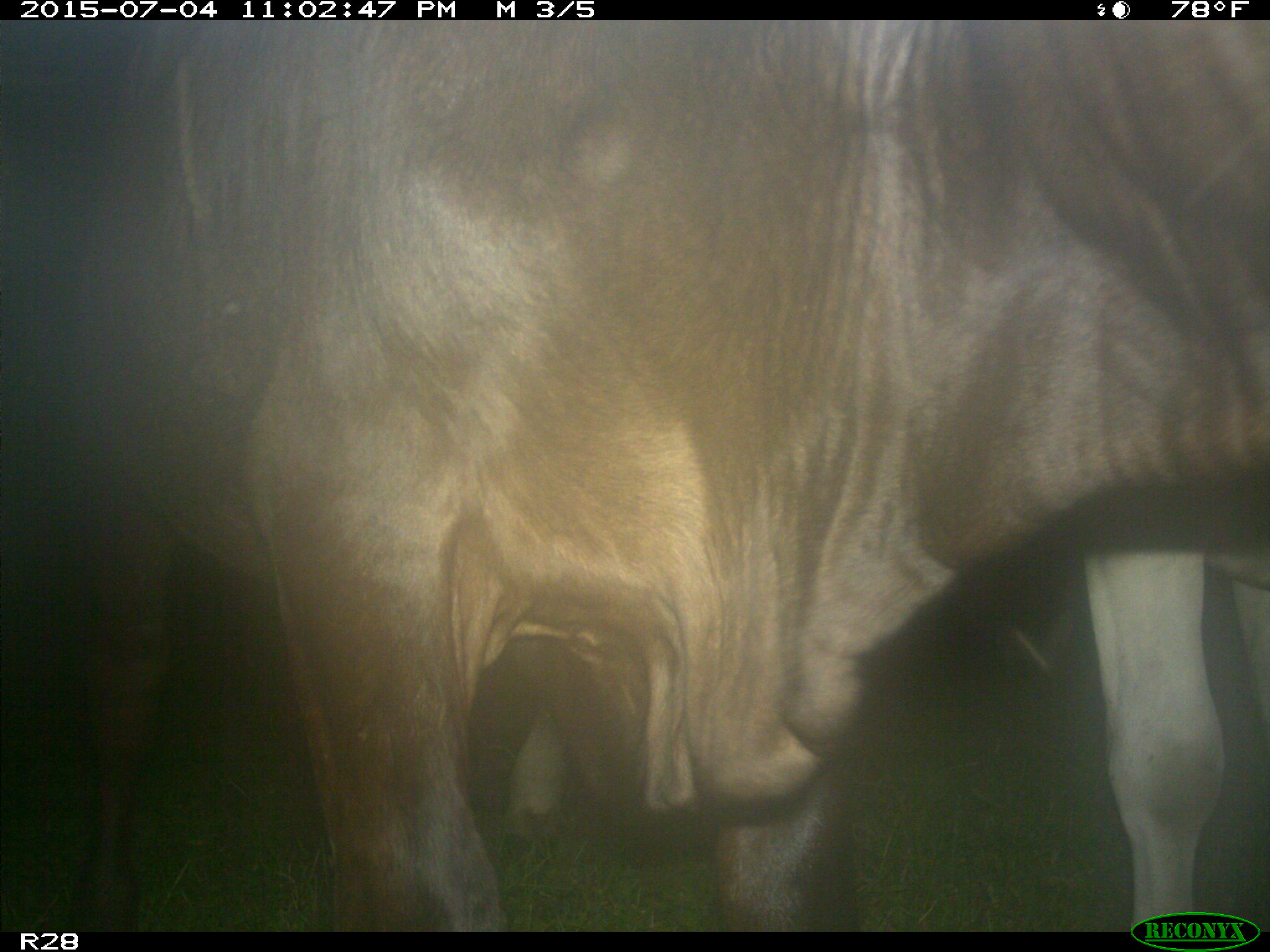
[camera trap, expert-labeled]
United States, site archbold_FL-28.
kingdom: Animalia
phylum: Chordata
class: Mammalia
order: Artiodactyla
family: Bovidae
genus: Bos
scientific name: Bos taurus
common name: domestic cow